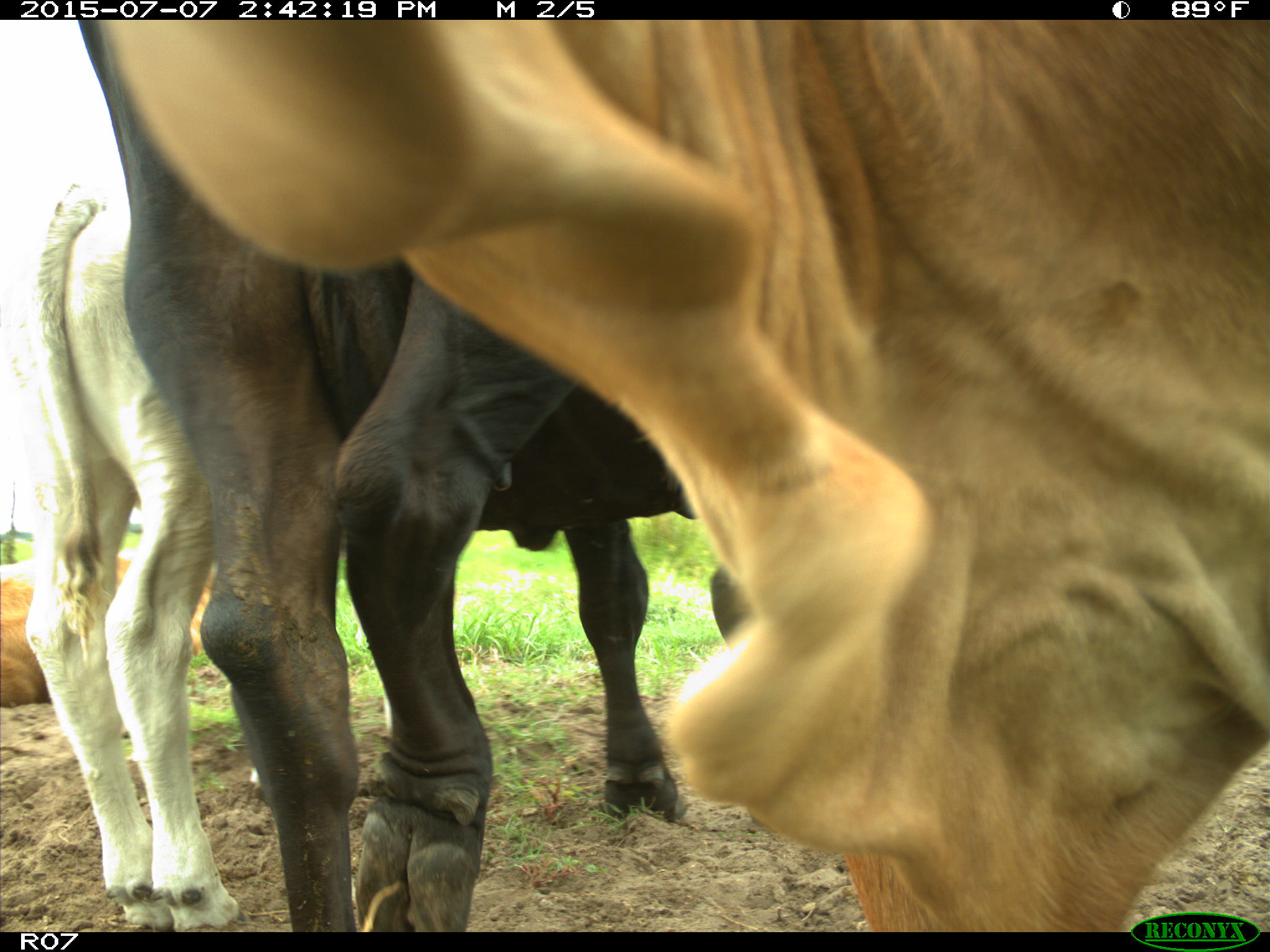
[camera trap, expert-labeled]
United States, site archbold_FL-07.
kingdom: Animalia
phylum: Chordata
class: Mammalia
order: Artiodactyla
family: Bovidae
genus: Bos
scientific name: Bos taurus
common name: domestic cow